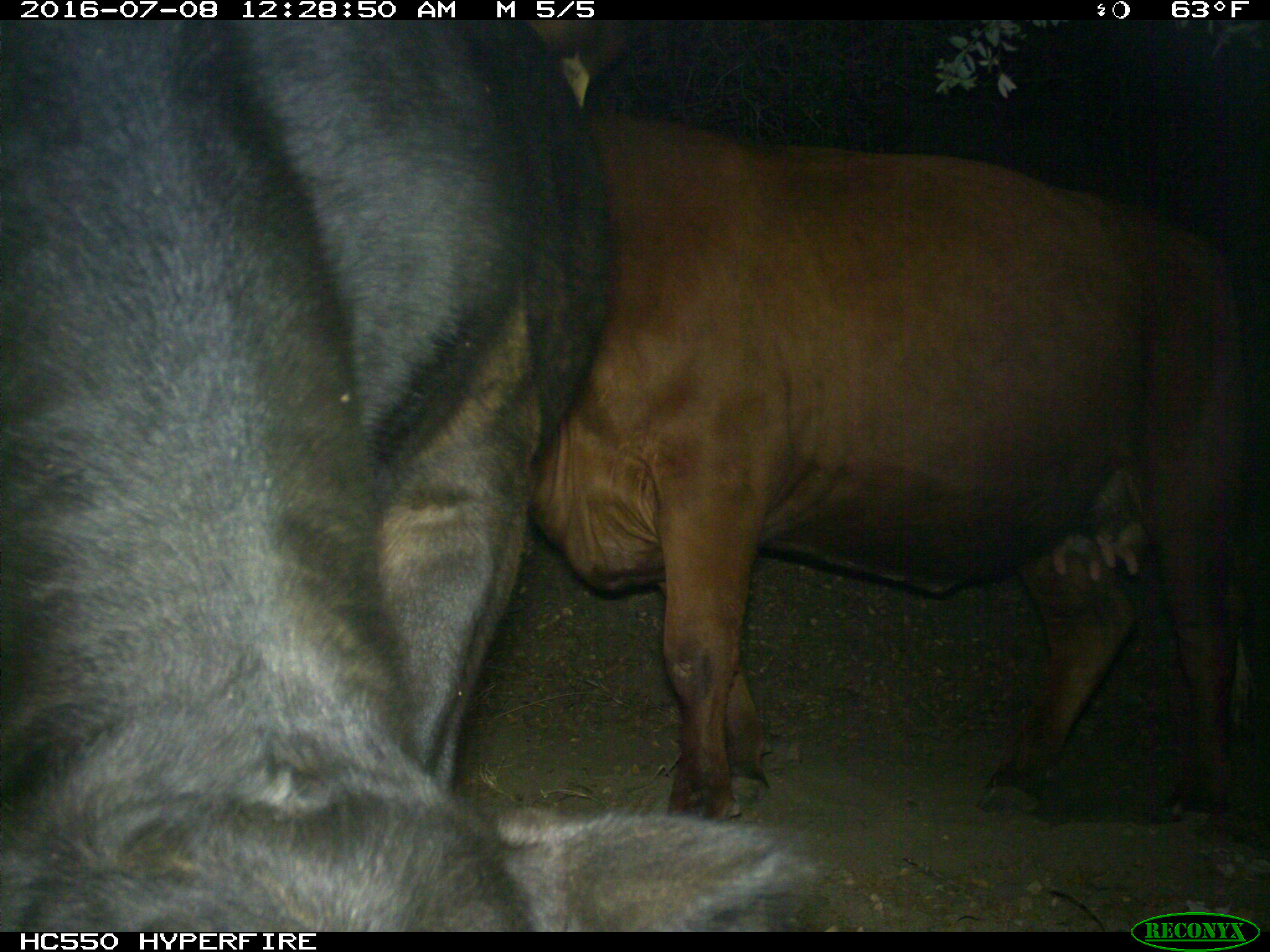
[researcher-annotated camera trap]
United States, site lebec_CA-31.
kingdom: Animalia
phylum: Chordata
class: Mammalia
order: Artiodactyla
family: Bovidae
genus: Bos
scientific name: Bos taurus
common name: domestic cow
Bos taurus (domestic cow).